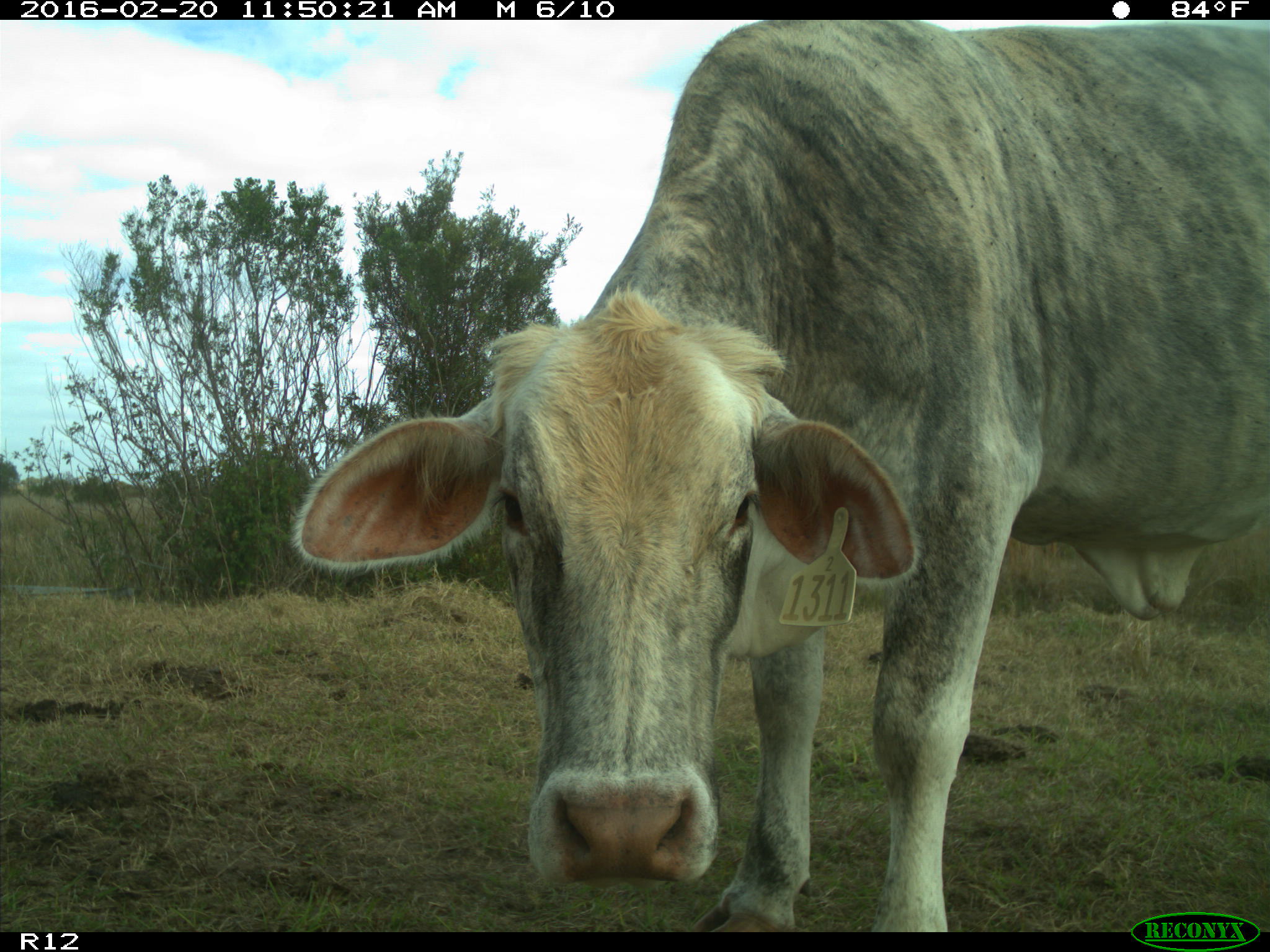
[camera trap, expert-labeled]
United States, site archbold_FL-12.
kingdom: Animalia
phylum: Chordata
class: Mammalia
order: Artiodactyla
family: Bovidae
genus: Bos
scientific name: Bos taurus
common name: domestic cow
Bos taurus (domestic cow).